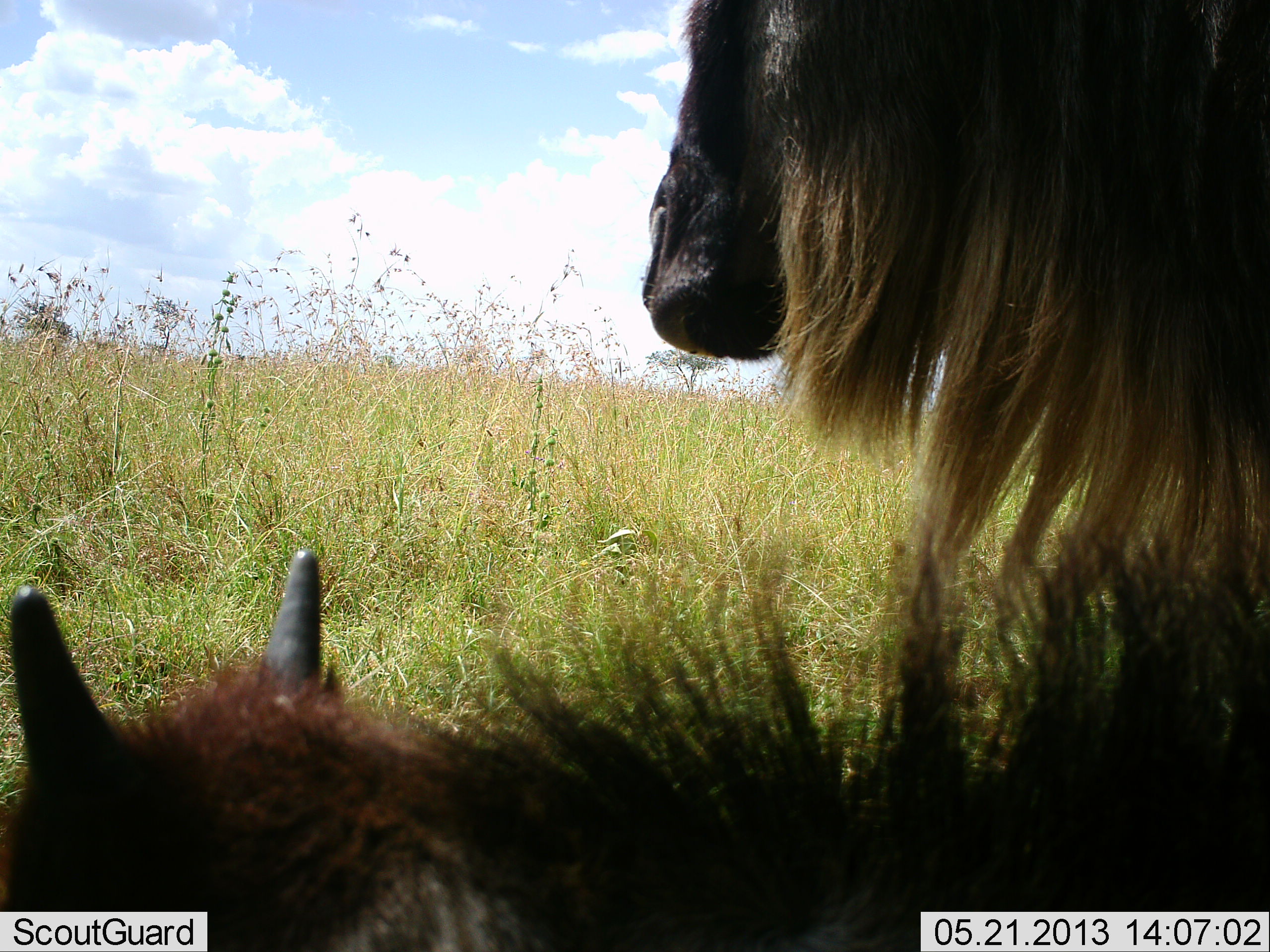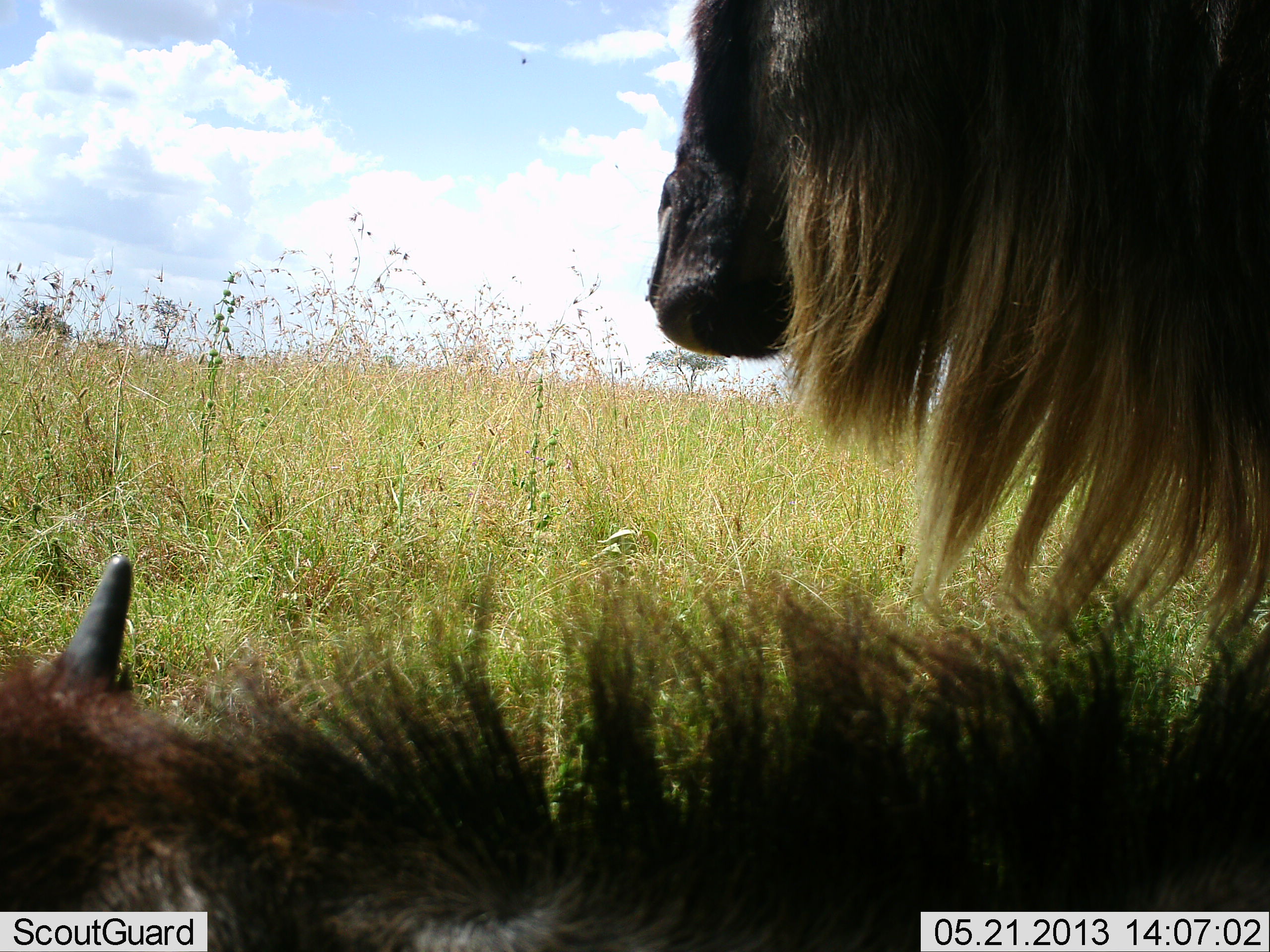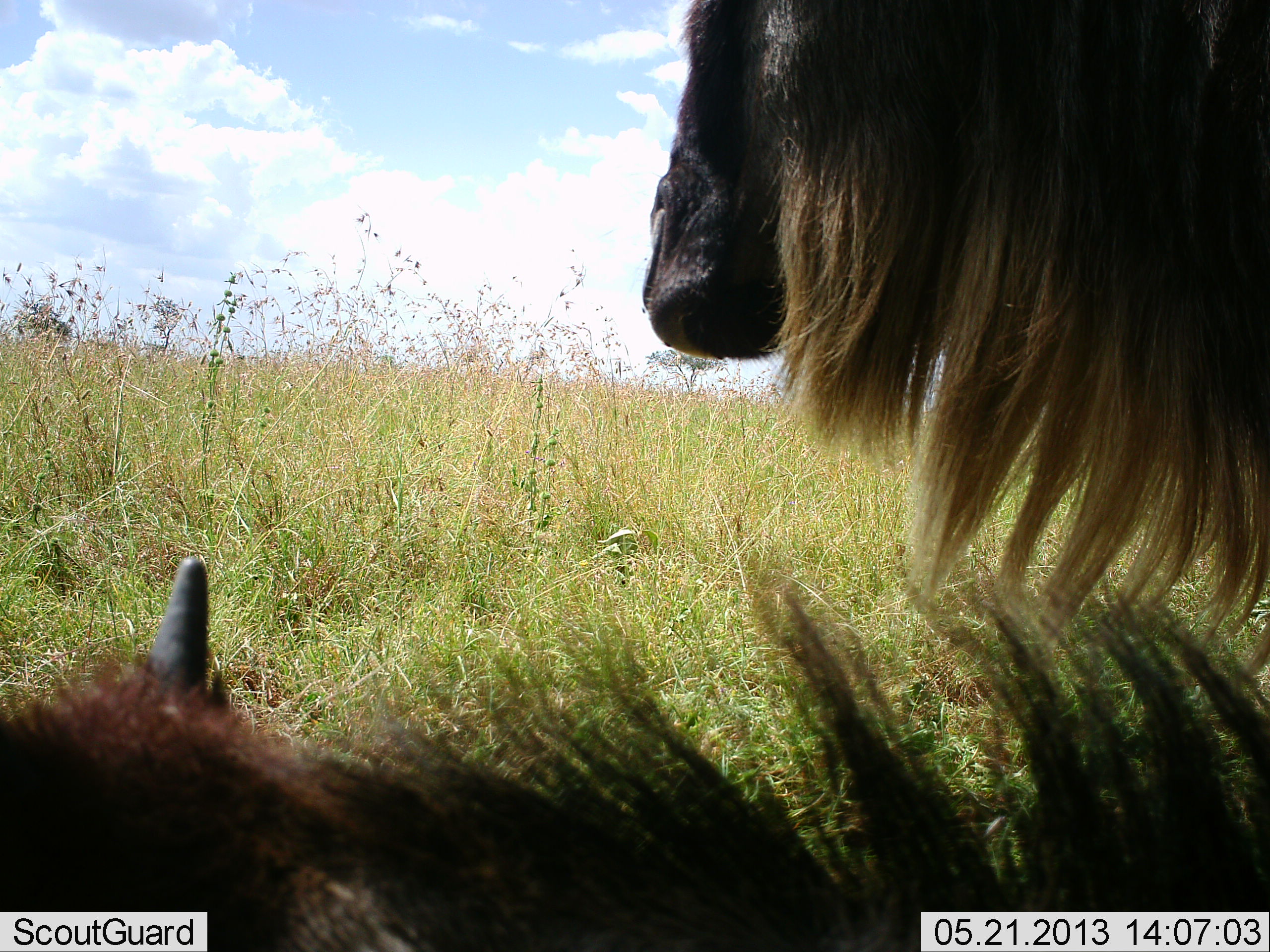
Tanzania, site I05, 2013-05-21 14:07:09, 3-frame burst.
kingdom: Animalia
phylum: Chordata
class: Mammalia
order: Artiodactyla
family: Bovidae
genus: Connochaetes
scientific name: Connochaetes taurinus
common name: blue wildebeest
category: wildebeest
Wildebeest (blue wildebeest) (Connochaetes taurinus), count 2. Behavior (volunteer vote fractions): standing 70%, resting 85%, moving 5%, interacting 0%. Young present (vote fraction): 45%. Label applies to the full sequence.